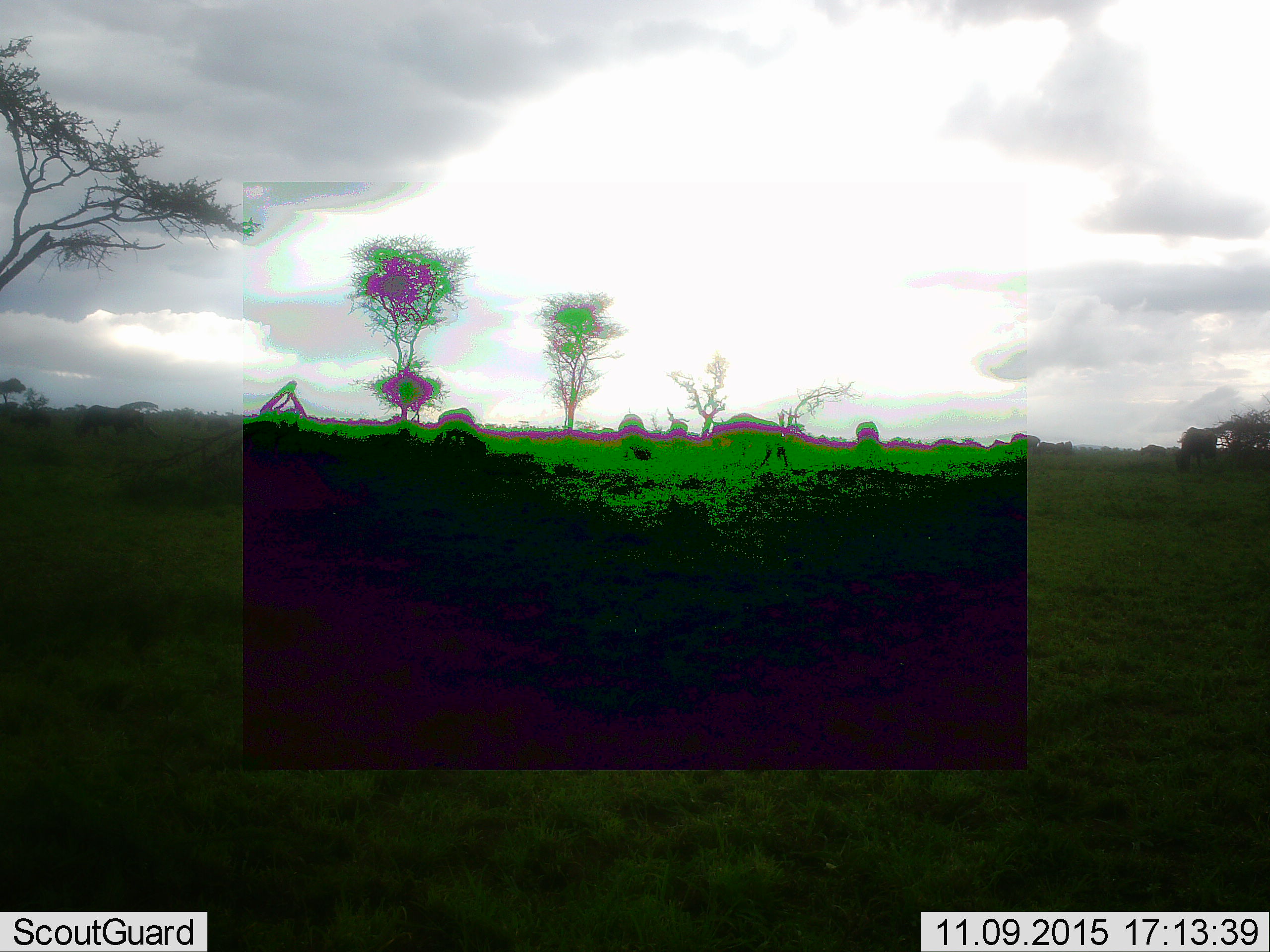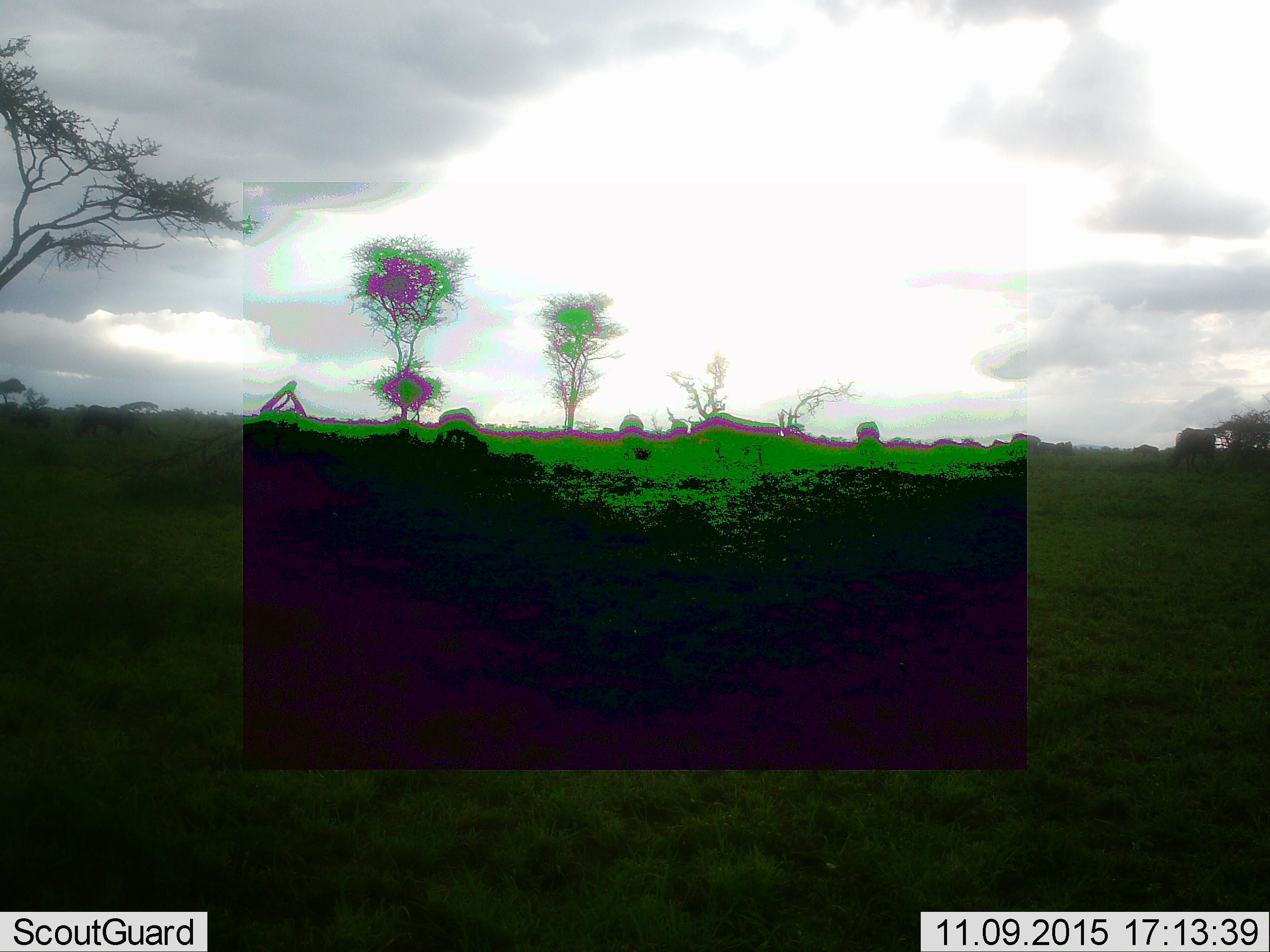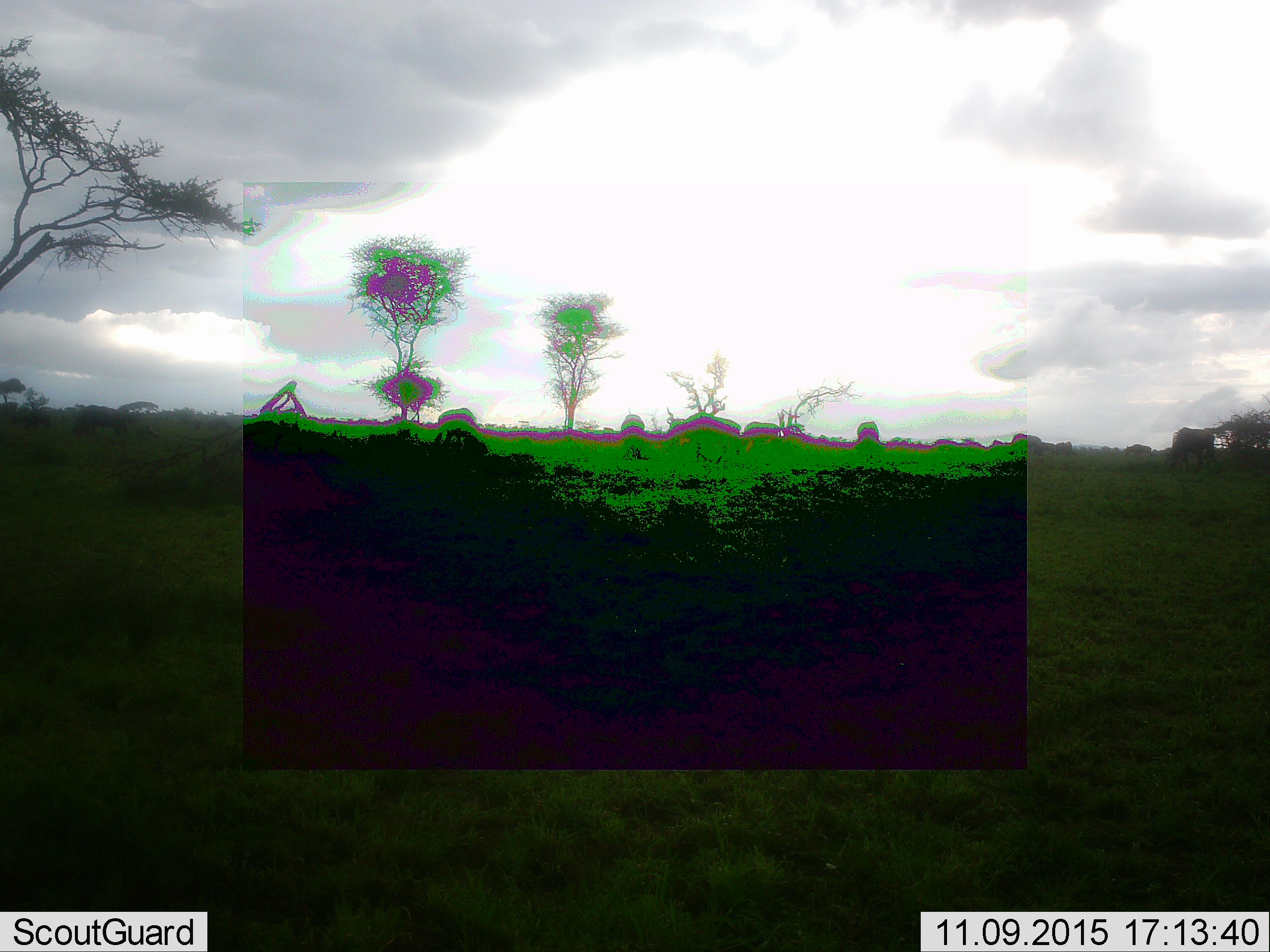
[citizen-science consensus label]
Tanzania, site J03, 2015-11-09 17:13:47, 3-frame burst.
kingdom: Animalia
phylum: Chordata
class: Mammalia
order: Artiodactyla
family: Bovidae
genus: Connochaetes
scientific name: Connochaetes taurinus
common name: blue wildebeest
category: wildebeest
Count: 10.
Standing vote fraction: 67%.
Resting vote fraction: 0%.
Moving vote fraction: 33%.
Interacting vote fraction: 0%.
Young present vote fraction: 0%.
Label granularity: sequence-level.